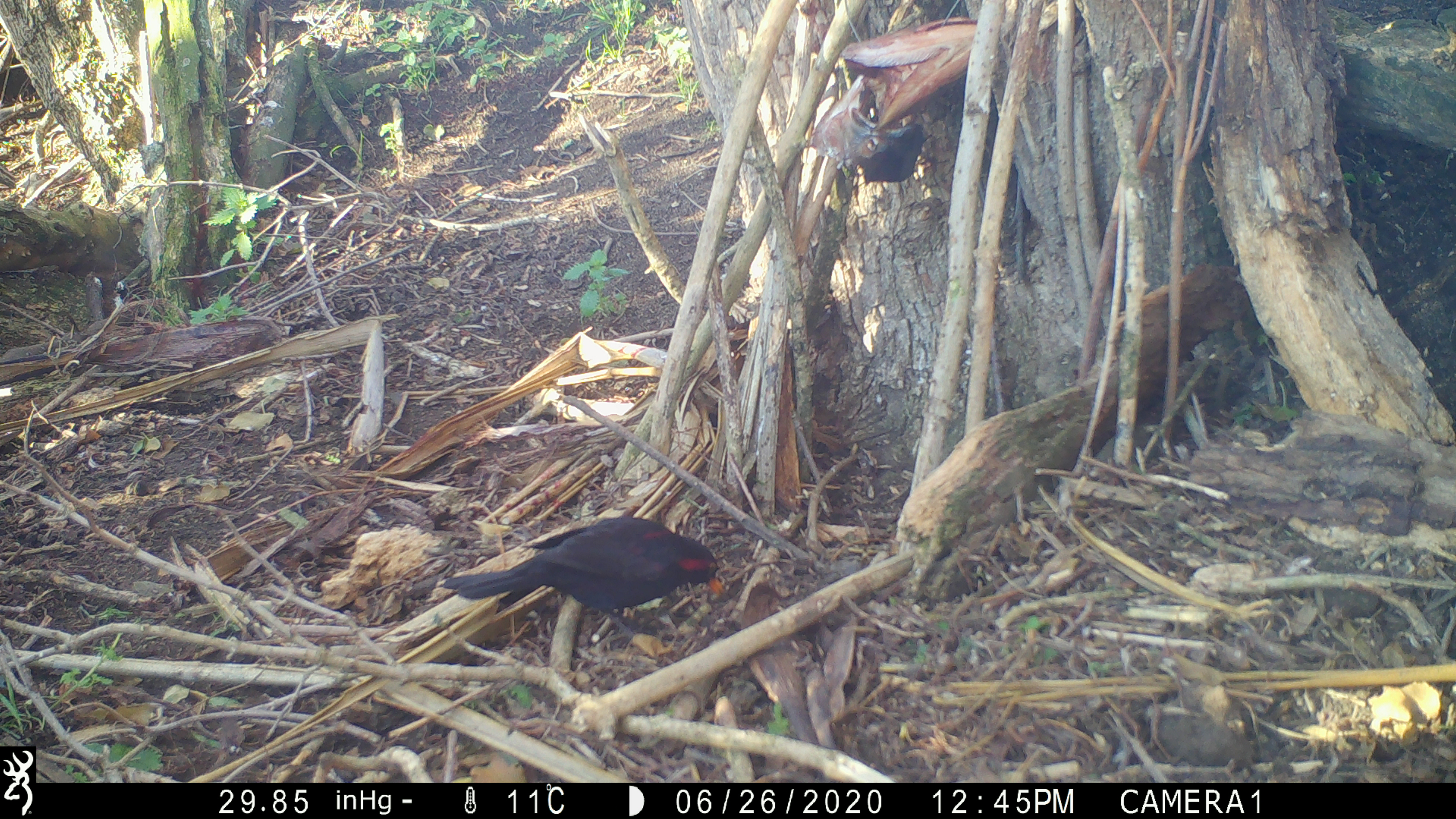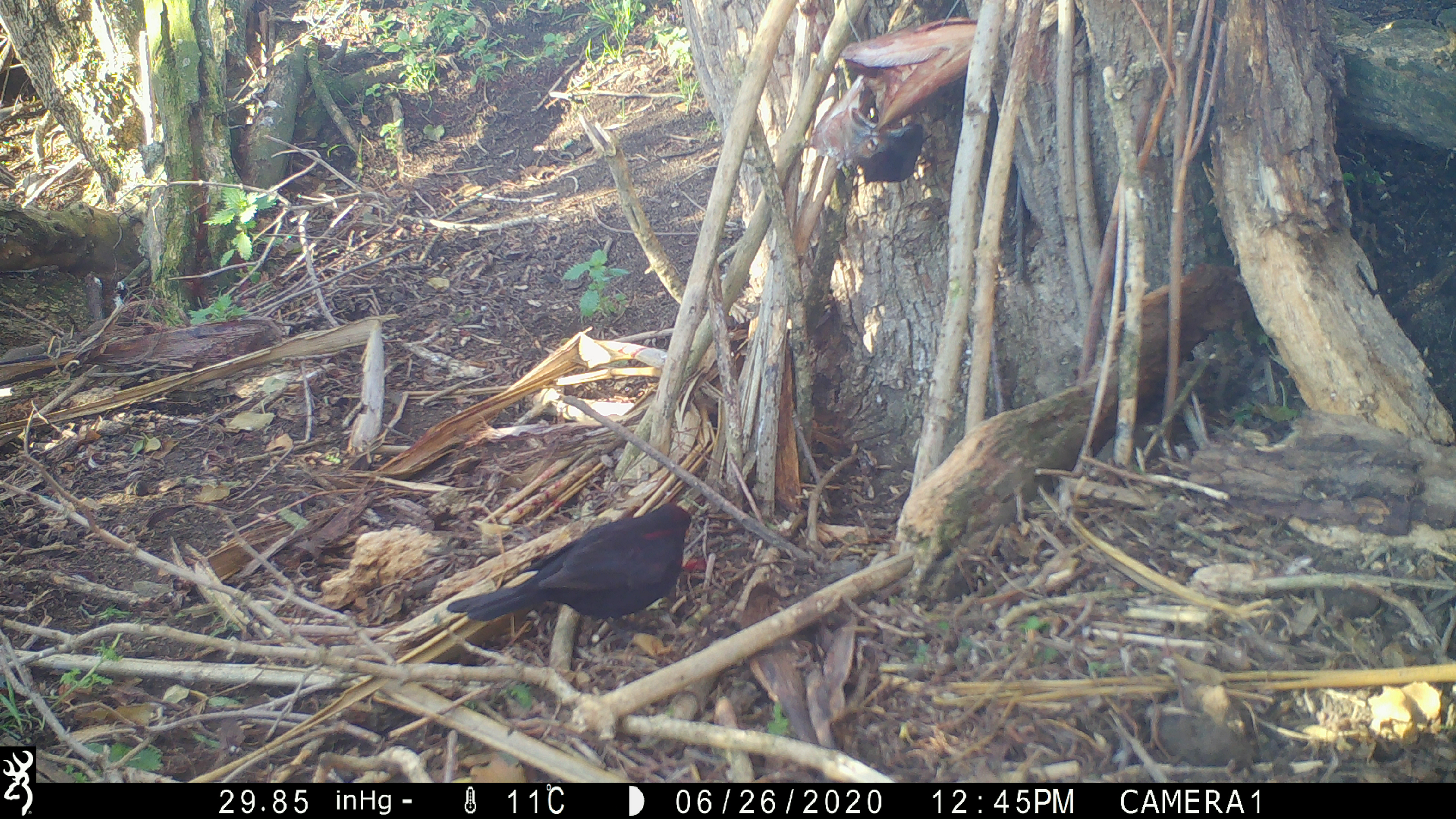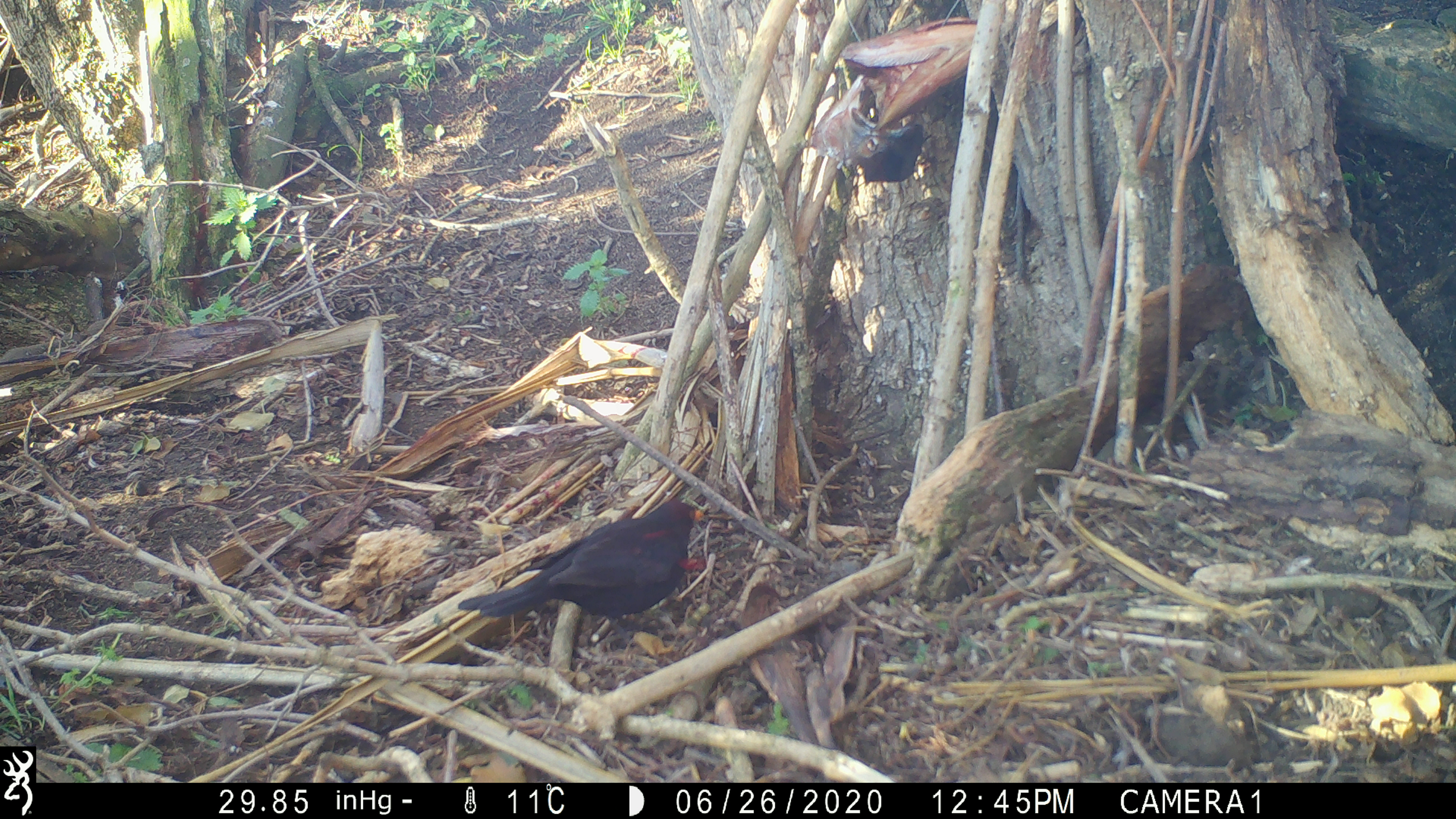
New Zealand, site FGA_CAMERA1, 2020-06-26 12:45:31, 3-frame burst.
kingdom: Animalia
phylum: Chordata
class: Aves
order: Passeriformes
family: Turdidae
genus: Turdus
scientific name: Turdus merula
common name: eurasian blackbird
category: blackbird